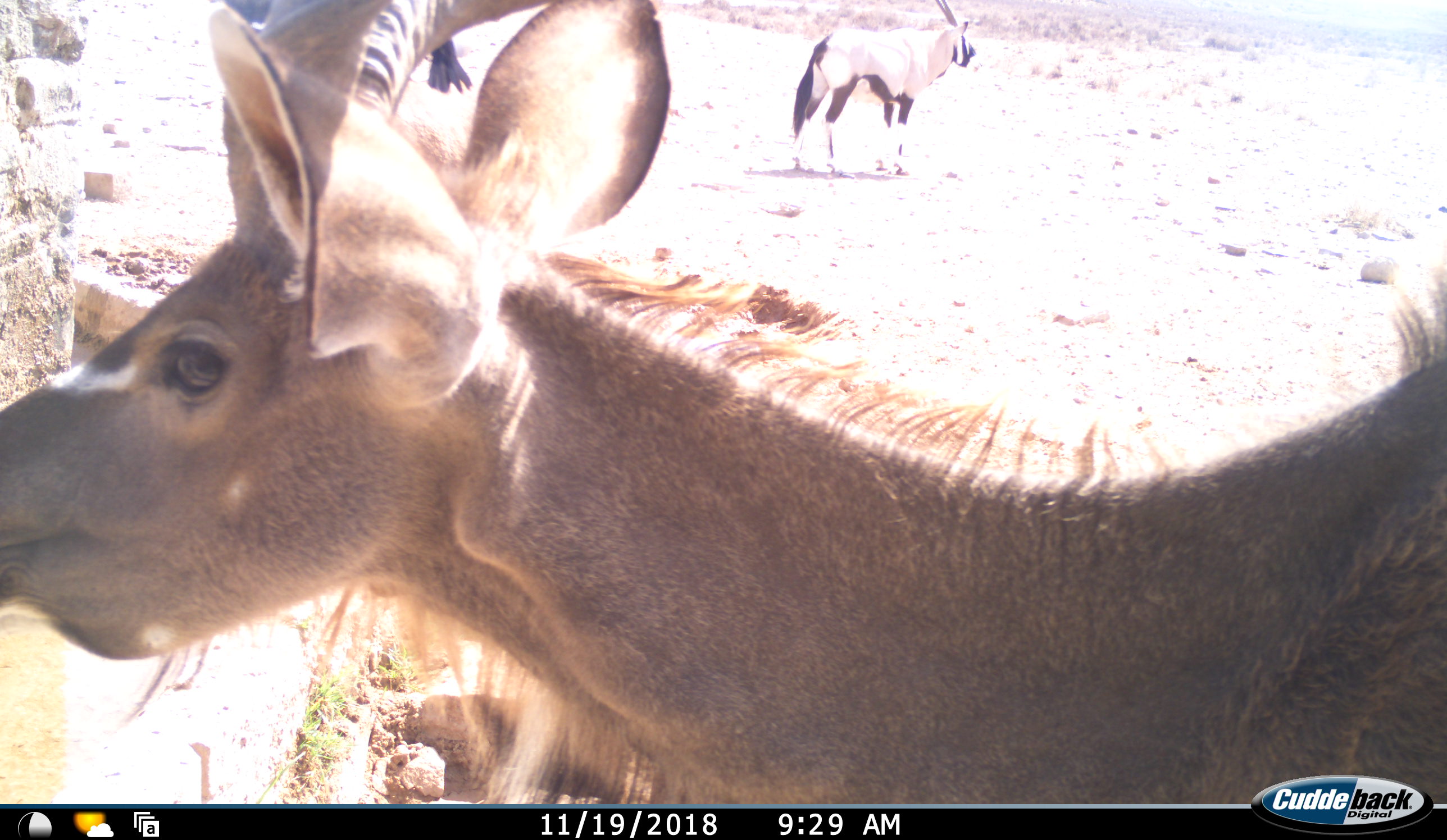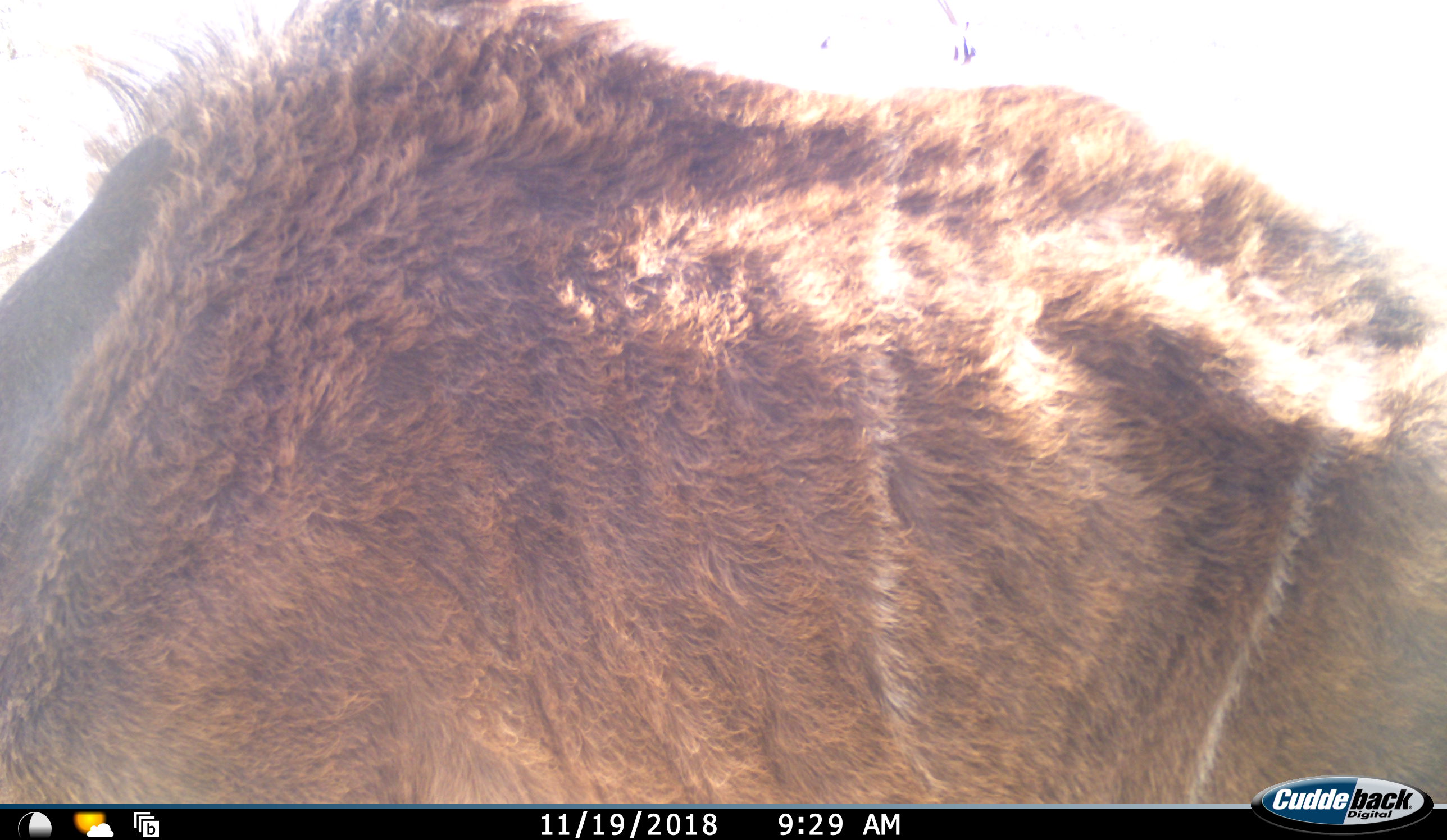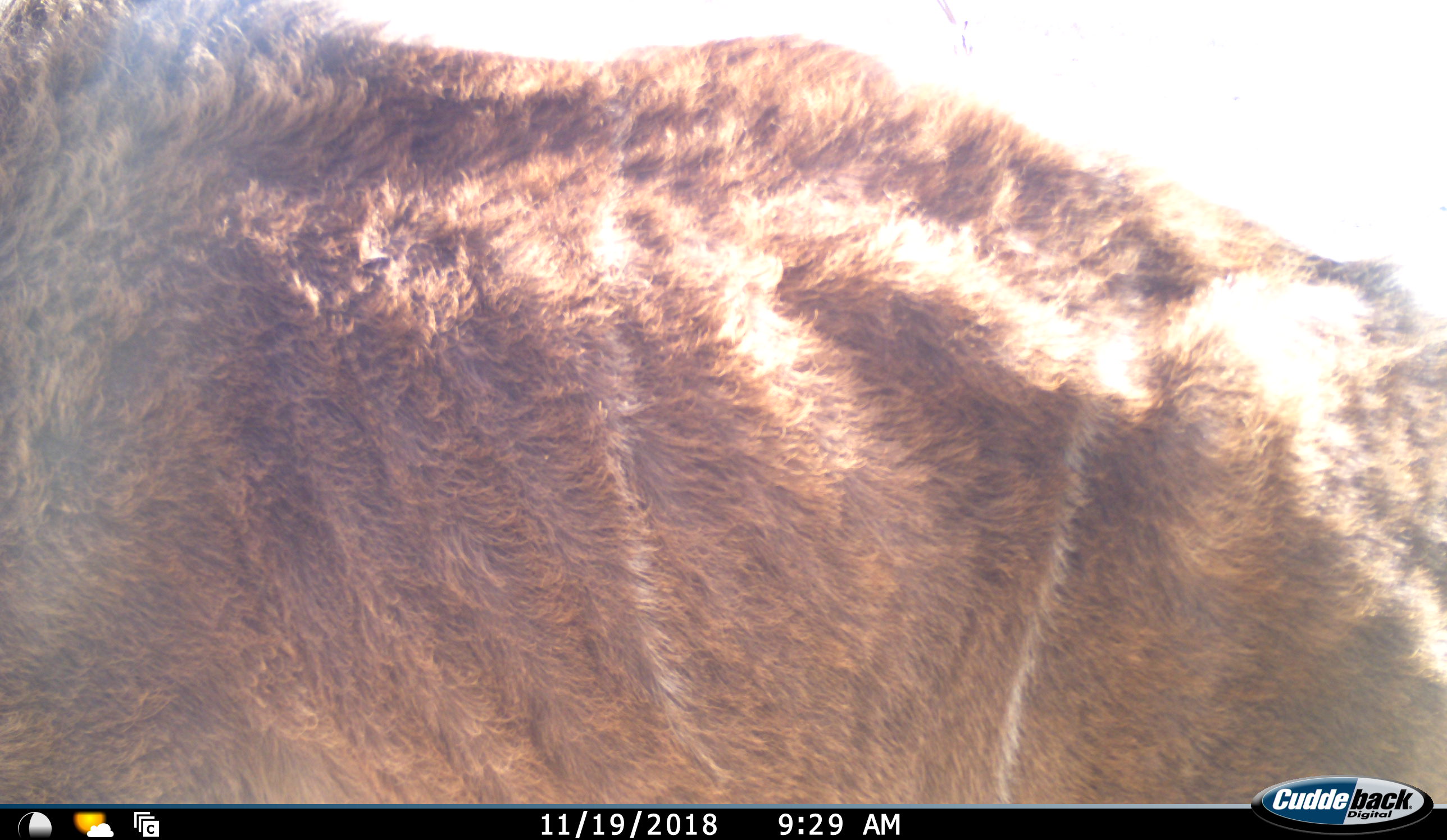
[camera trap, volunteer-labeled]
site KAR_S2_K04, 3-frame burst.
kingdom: Animalia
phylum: Chordata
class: Mammalia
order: Artiodactyla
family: Bovidae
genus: Oryx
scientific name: Oryx gazella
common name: gemsbok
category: oryx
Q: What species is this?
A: Oryx (gemsbok) (Oryx gazella).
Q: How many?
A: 1.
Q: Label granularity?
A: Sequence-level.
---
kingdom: Animalia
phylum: Chordata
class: Mammalia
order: Artiodactyla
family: Bovidae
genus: Tragelaphus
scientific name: Tragelaphus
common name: kudu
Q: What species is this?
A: Kudu (Tragelaphus).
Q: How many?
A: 1.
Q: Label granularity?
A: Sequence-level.